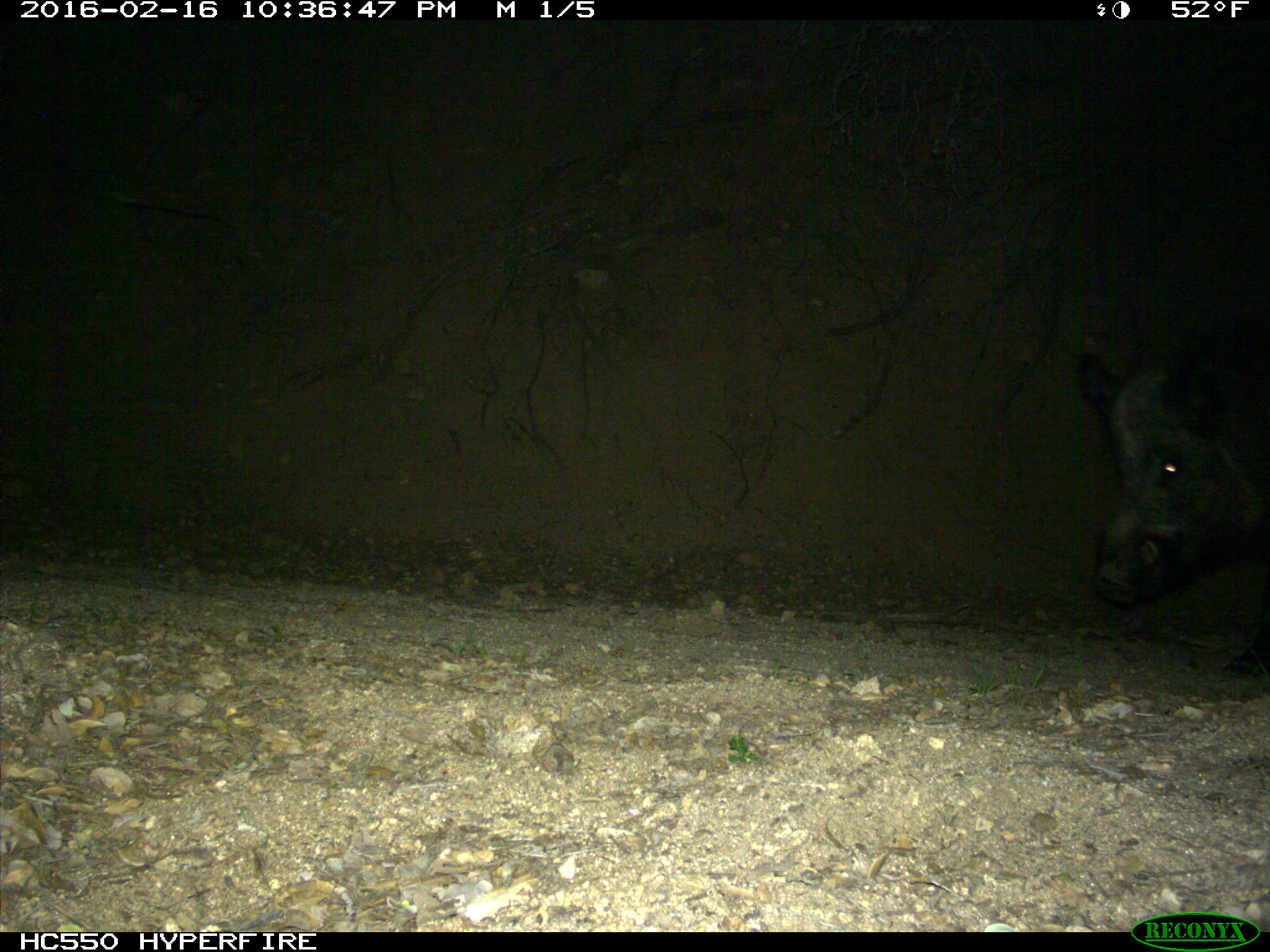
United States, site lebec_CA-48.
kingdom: Animalia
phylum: Chordata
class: Mammalia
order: Artiodactyla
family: Suidae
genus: Sus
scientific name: Sus scrofa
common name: wild boar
Sus scrofa (wild boar).